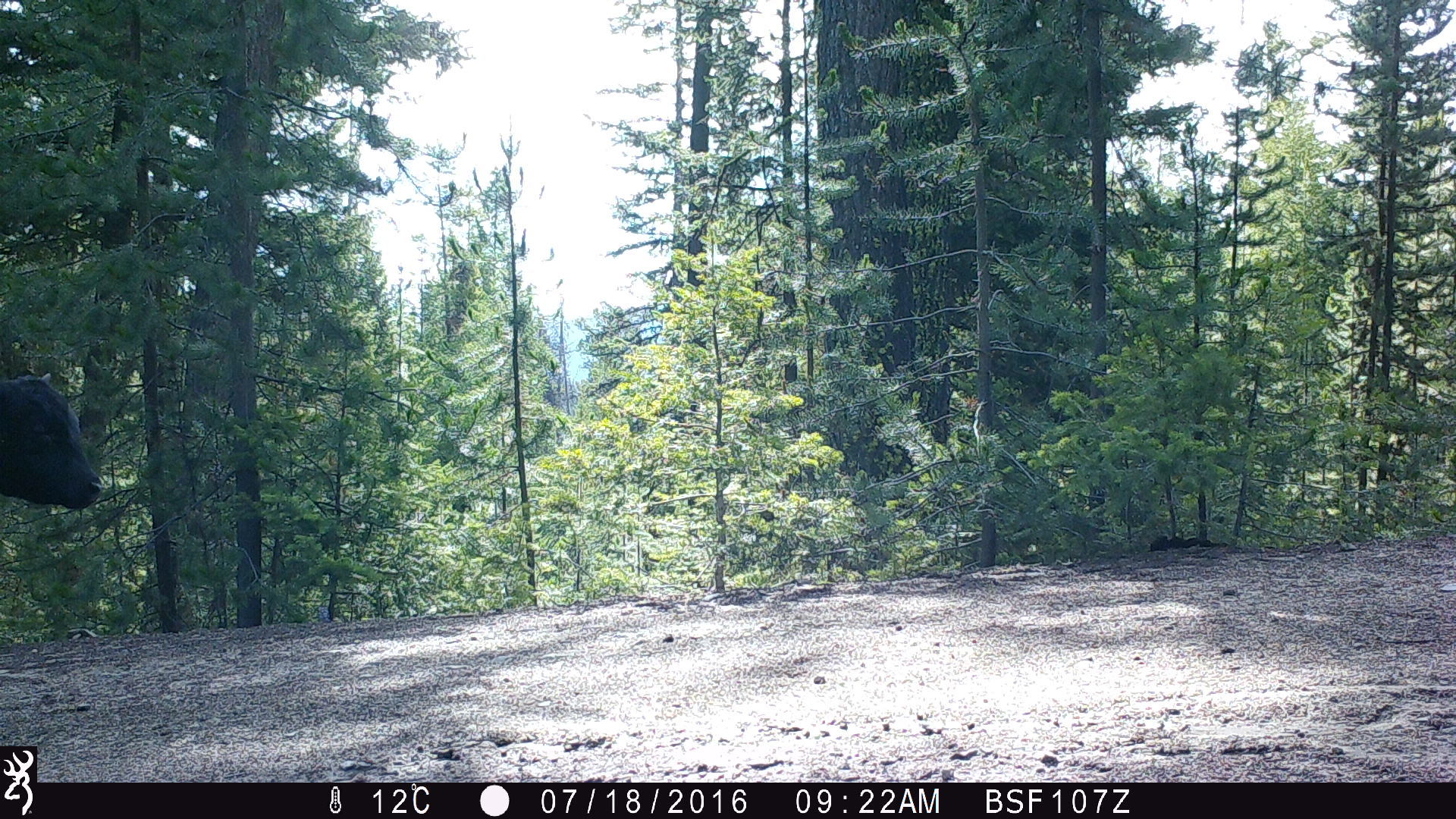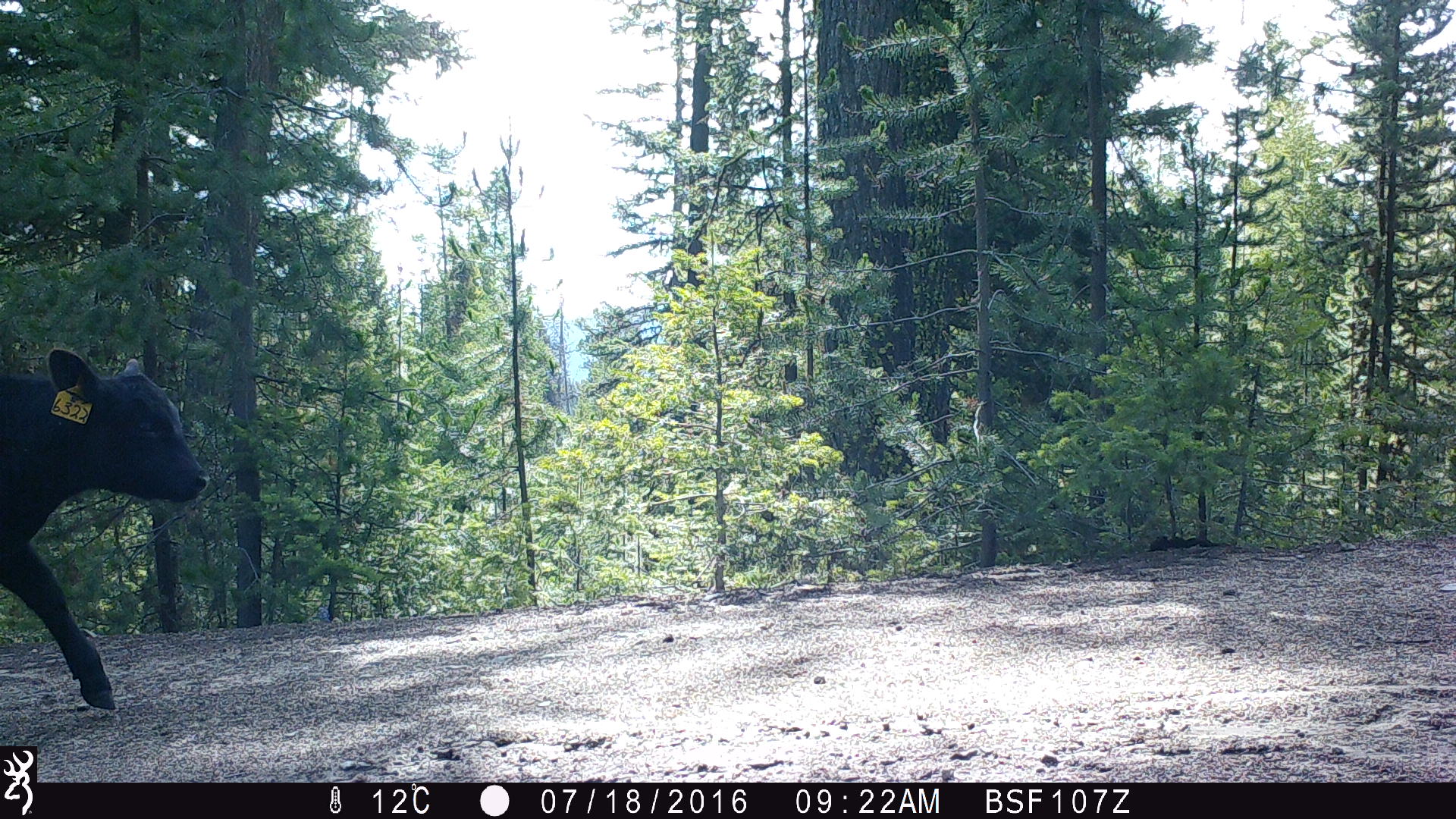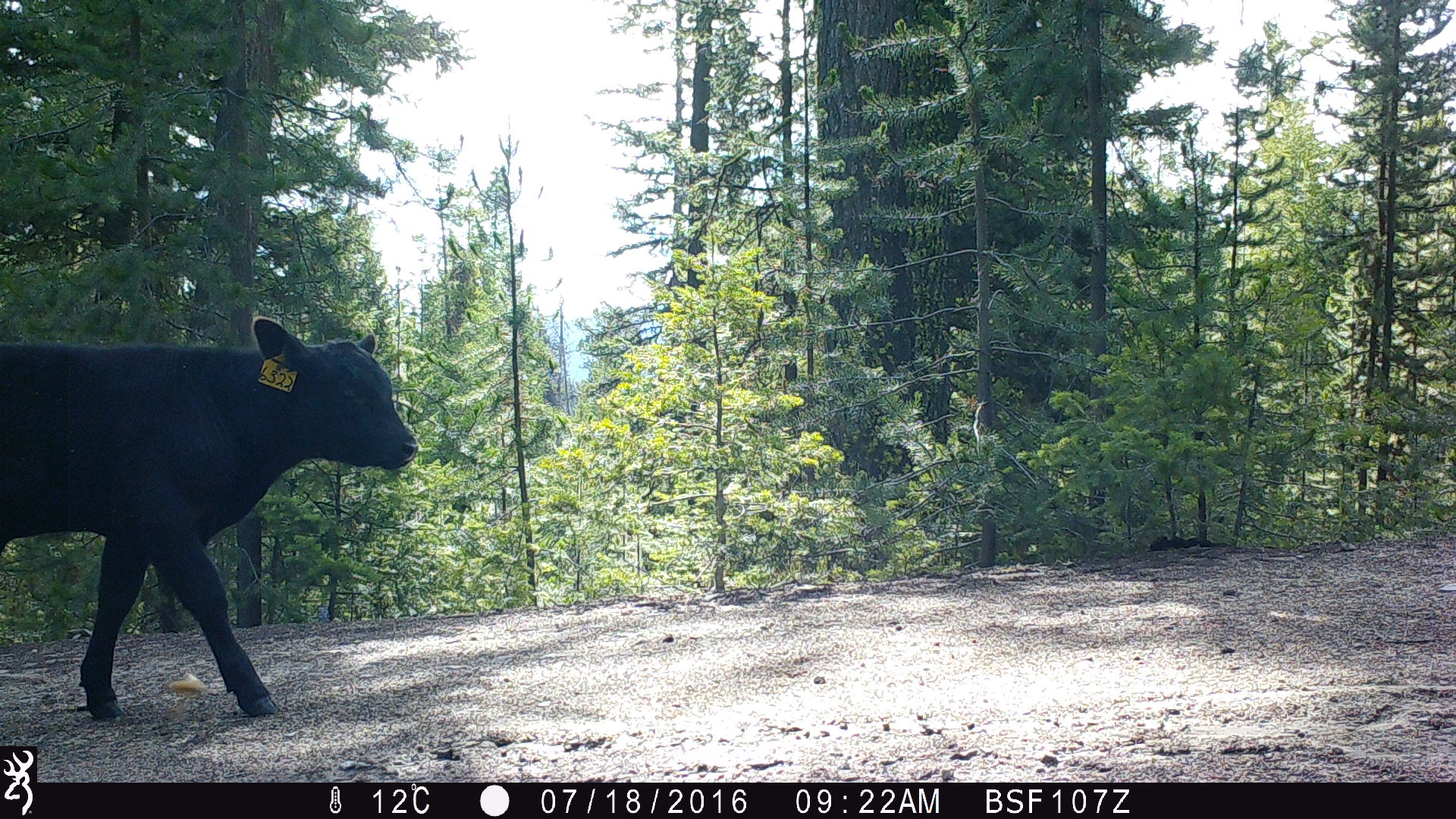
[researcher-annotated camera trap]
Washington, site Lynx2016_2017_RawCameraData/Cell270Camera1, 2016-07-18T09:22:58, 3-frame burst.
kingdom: Animalia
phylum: Chordata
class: Mammalia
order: Artiodactyla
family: Bovidae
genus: Bos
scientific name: Bos taurus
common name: domestic cattle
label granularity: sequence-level